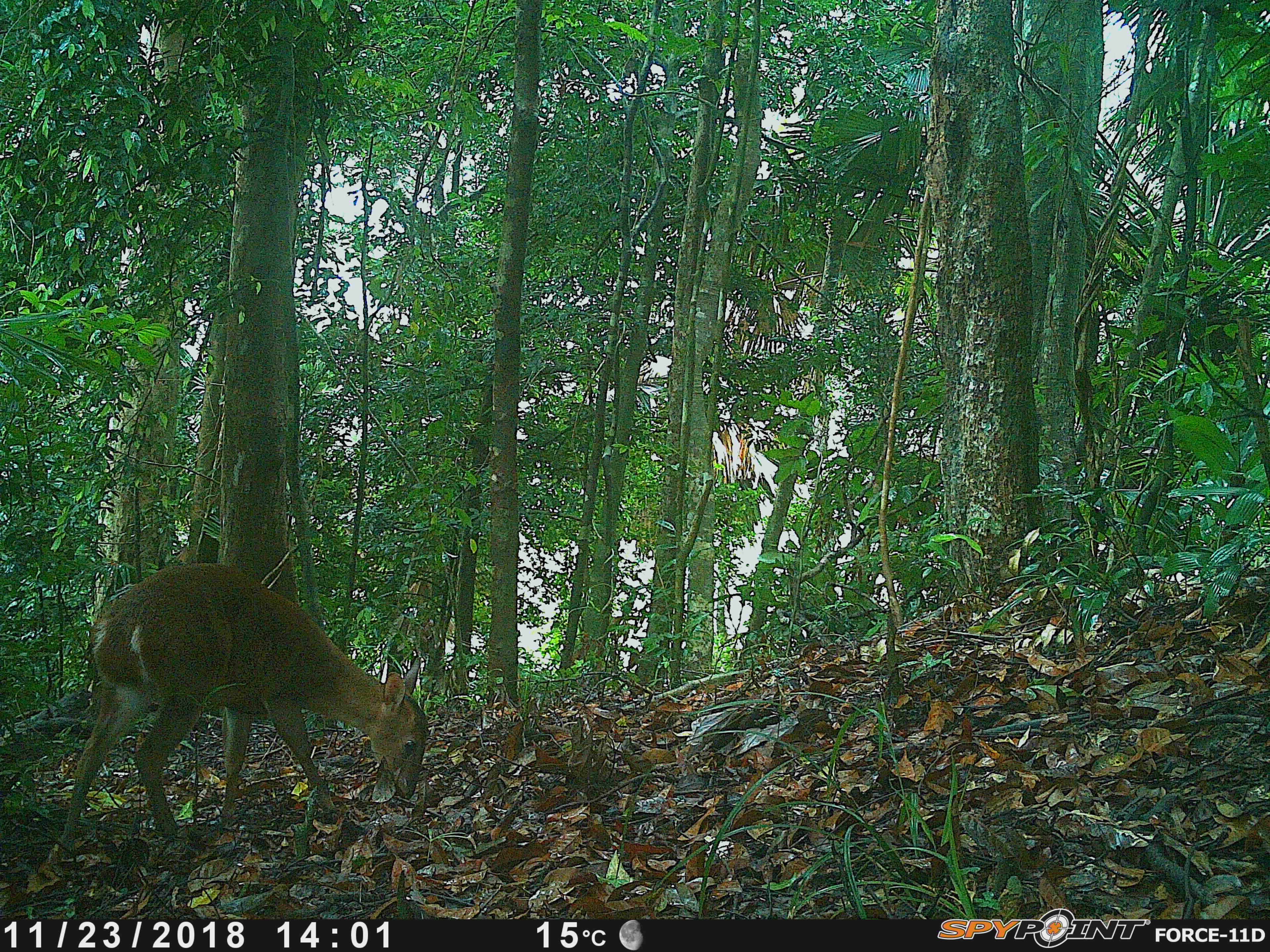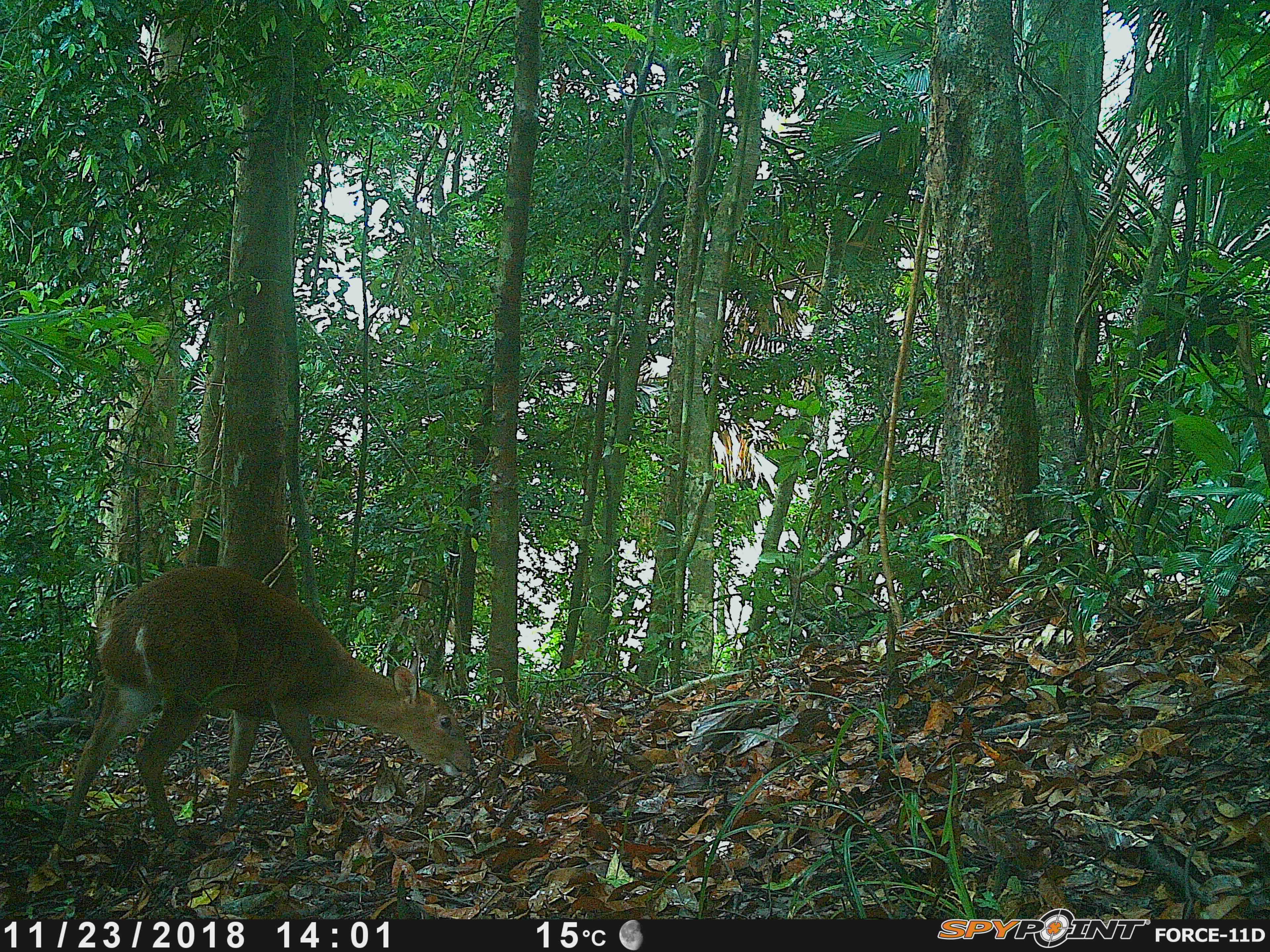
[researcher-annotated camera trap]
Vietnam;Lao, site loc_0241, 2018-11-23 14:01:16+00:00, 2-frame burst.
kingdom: Animalia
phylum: Chordata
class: Mammalia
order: Artiodactyla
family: Cervidae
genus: Muntiacus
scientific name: Muntiacus vuquangensis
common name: large-antlered muntjac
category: large antlered muntjac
Large antlered muntjac (large-antlered muntjac) (Muntiacus vuquangensis). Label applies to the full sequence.